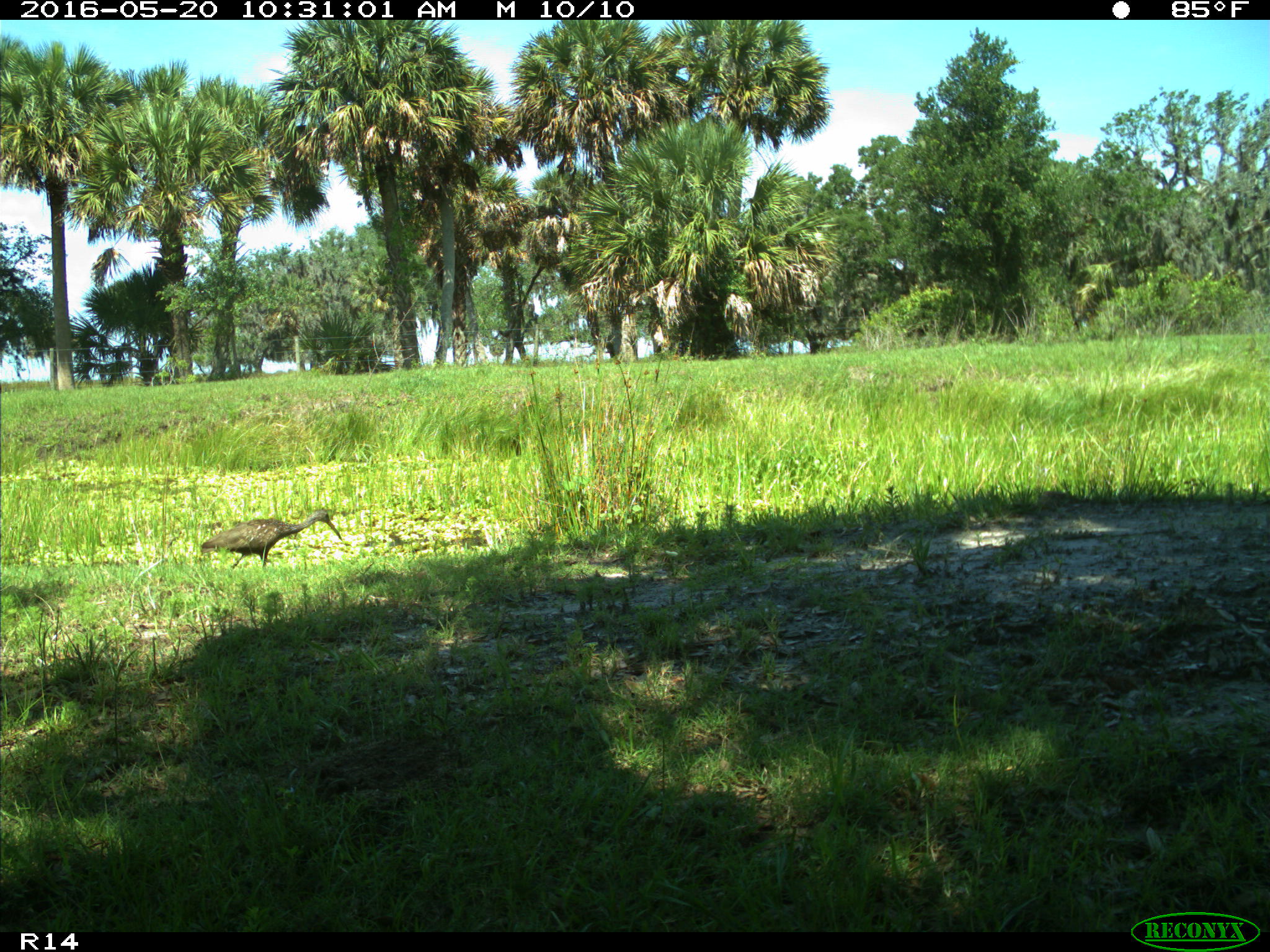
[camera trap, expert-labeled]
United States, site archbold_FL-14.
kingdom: Animalia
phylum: Chordata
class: Aves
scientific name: Aves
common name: birds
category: unidentified bird